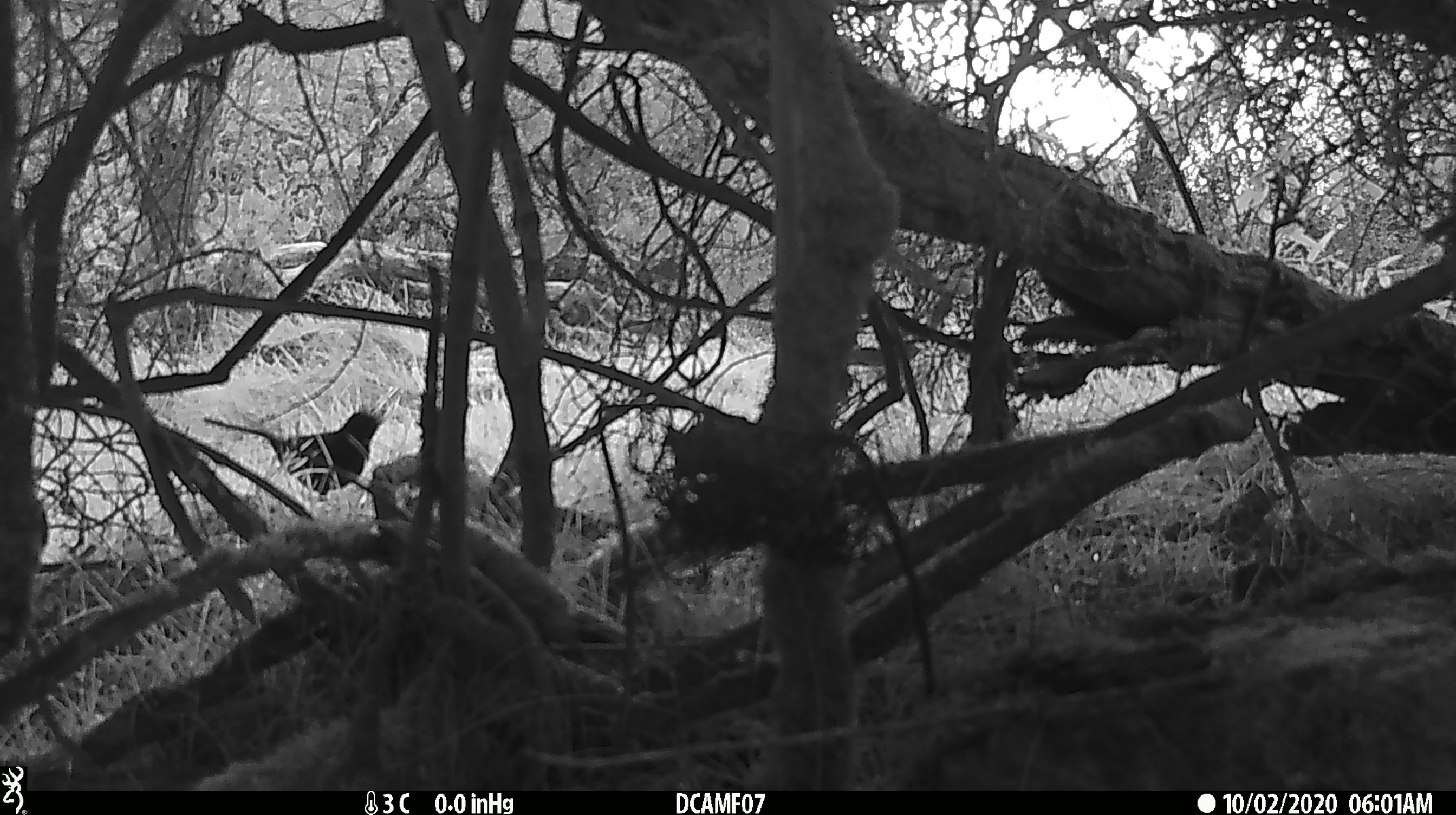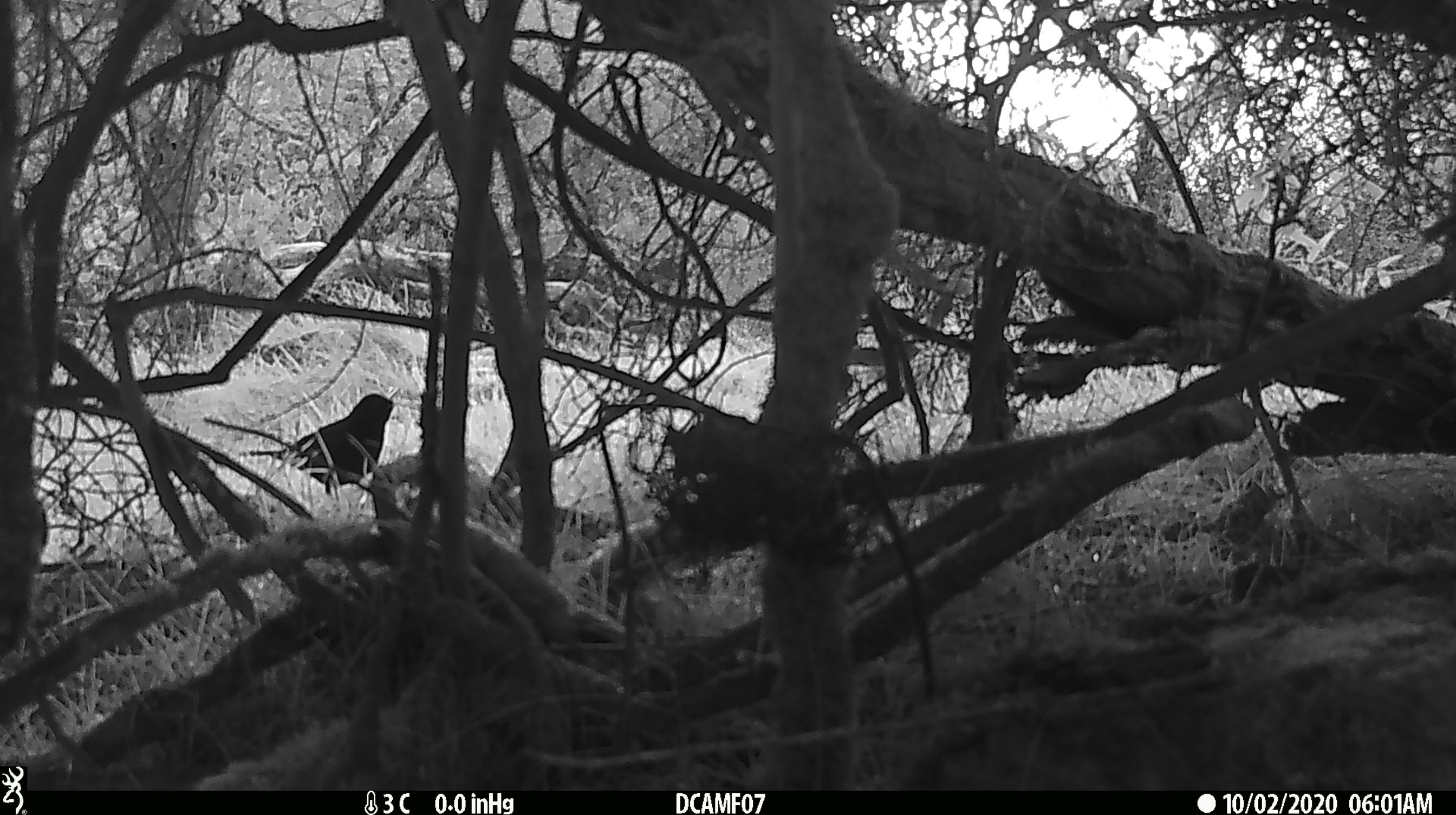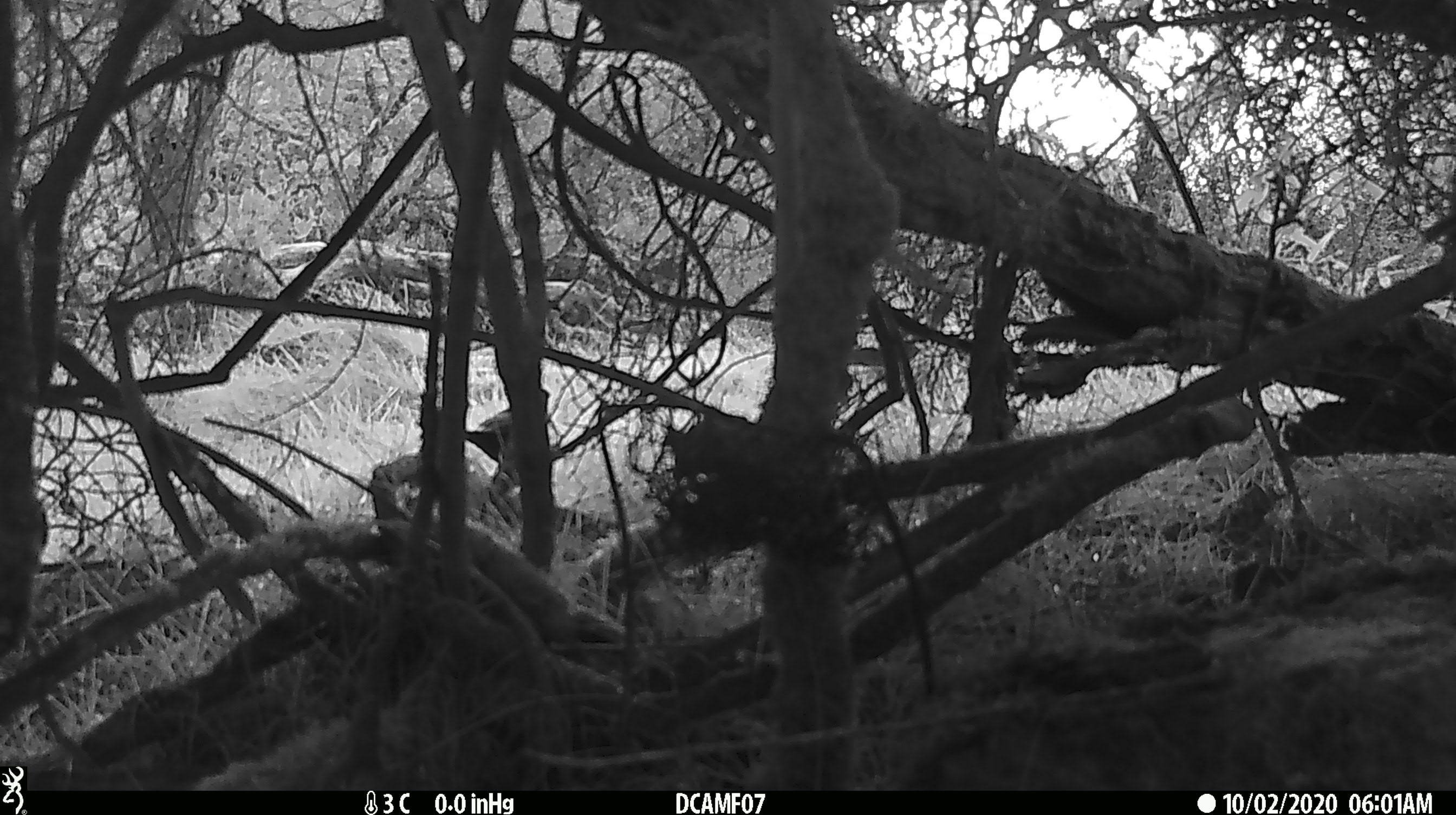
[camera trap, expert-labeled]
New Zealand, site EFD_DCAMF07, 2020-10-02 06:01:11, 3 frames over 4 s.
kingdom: Animalia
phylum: Chordata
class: Aves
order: Passeriformes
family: Turdidae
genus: Turdus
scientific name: Turdus merula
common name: eurasian blackbird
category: blackbird